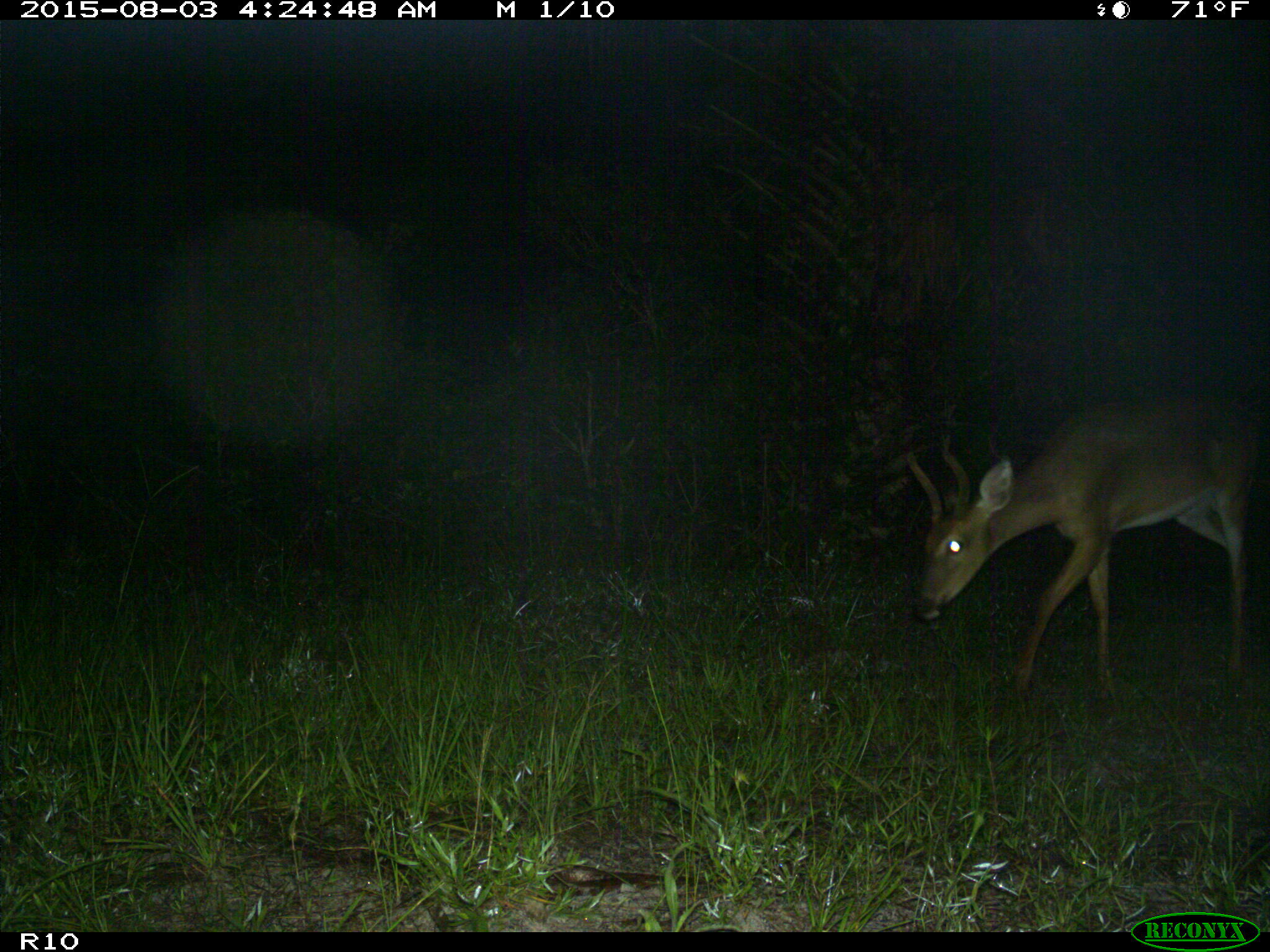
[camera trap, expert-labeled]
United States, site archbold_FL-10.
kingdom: Animalia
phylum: Chordata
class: Mammalia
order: Artiodactyla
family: Cervidae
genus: Odocoileus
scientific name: Odocoileus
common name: deer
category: unidentified deer